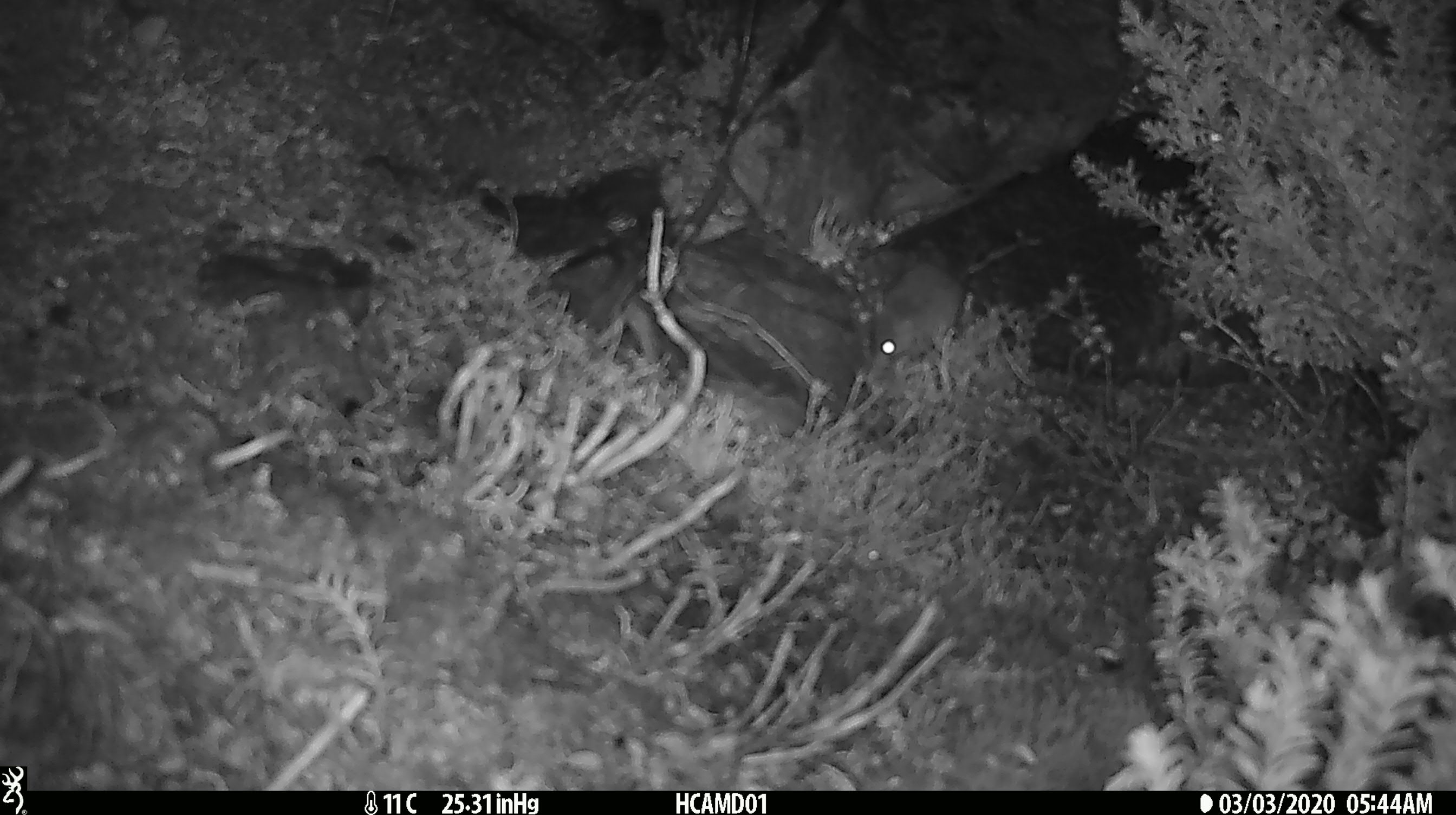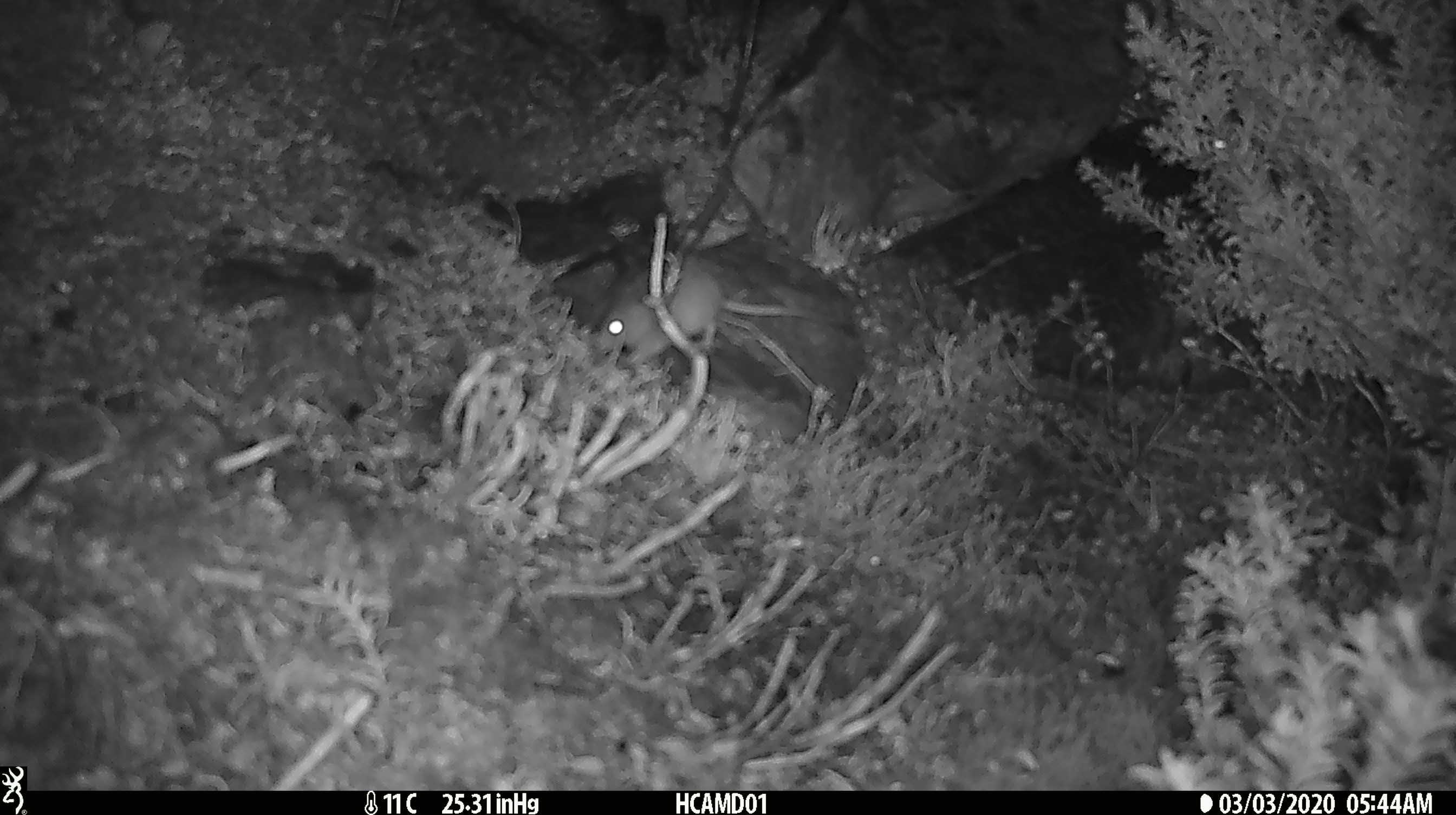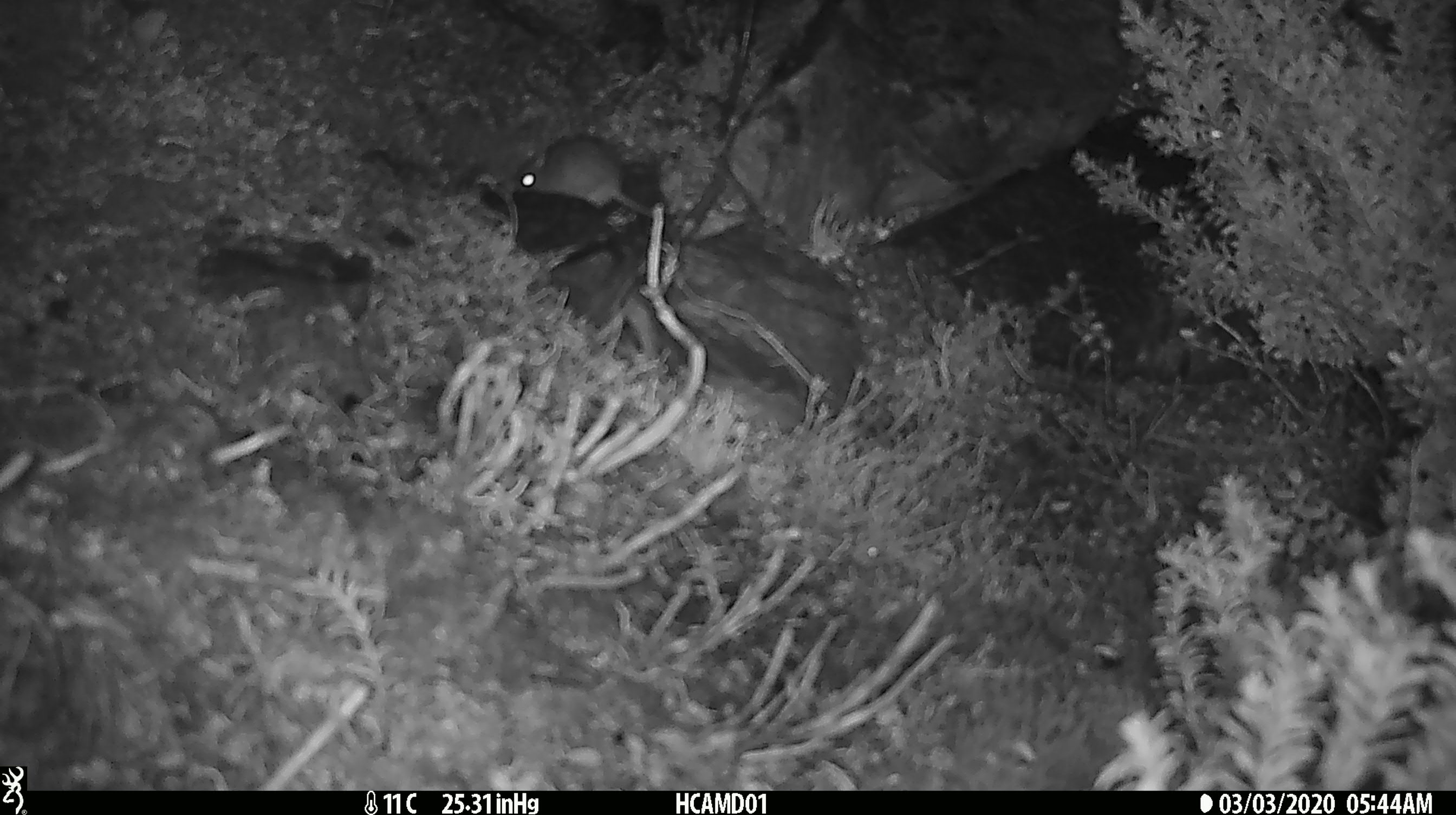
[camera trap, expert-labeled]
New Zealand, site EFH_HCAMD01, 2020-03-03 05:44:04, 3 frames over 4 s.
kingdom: Animalia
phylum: Chordata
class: Mammalia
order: Rodentia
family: Muridae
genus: Mus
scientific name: Mus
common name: mouse